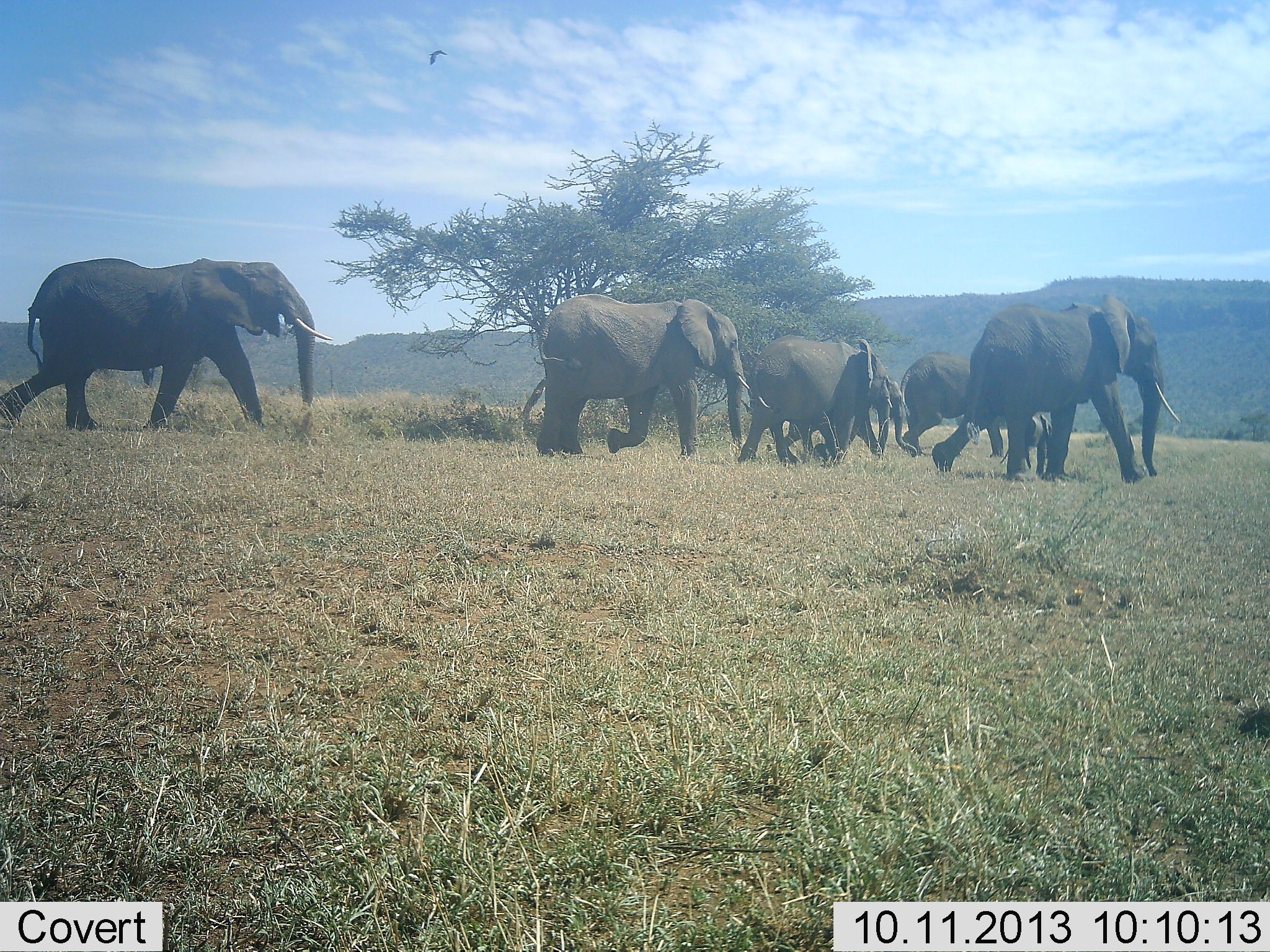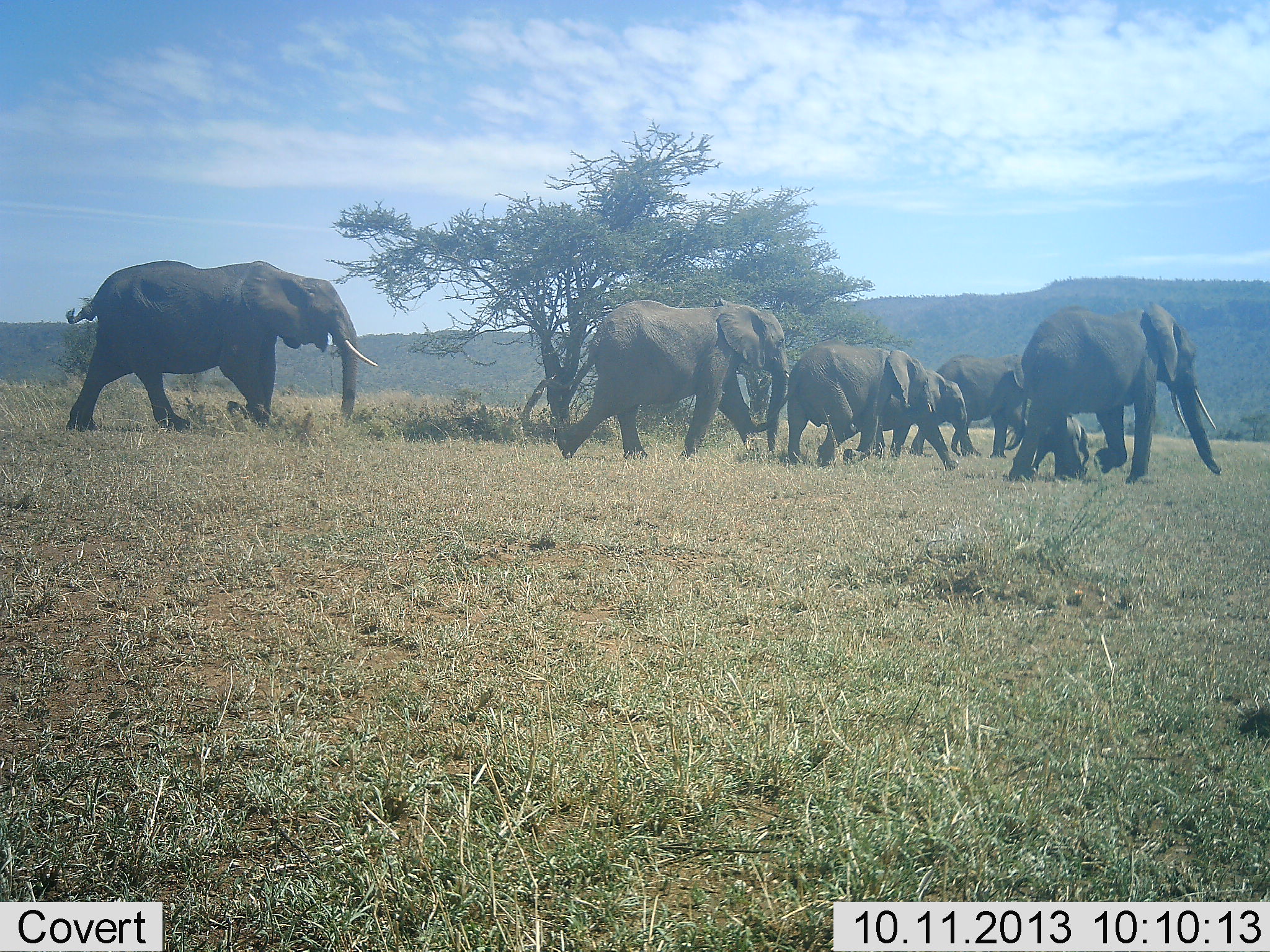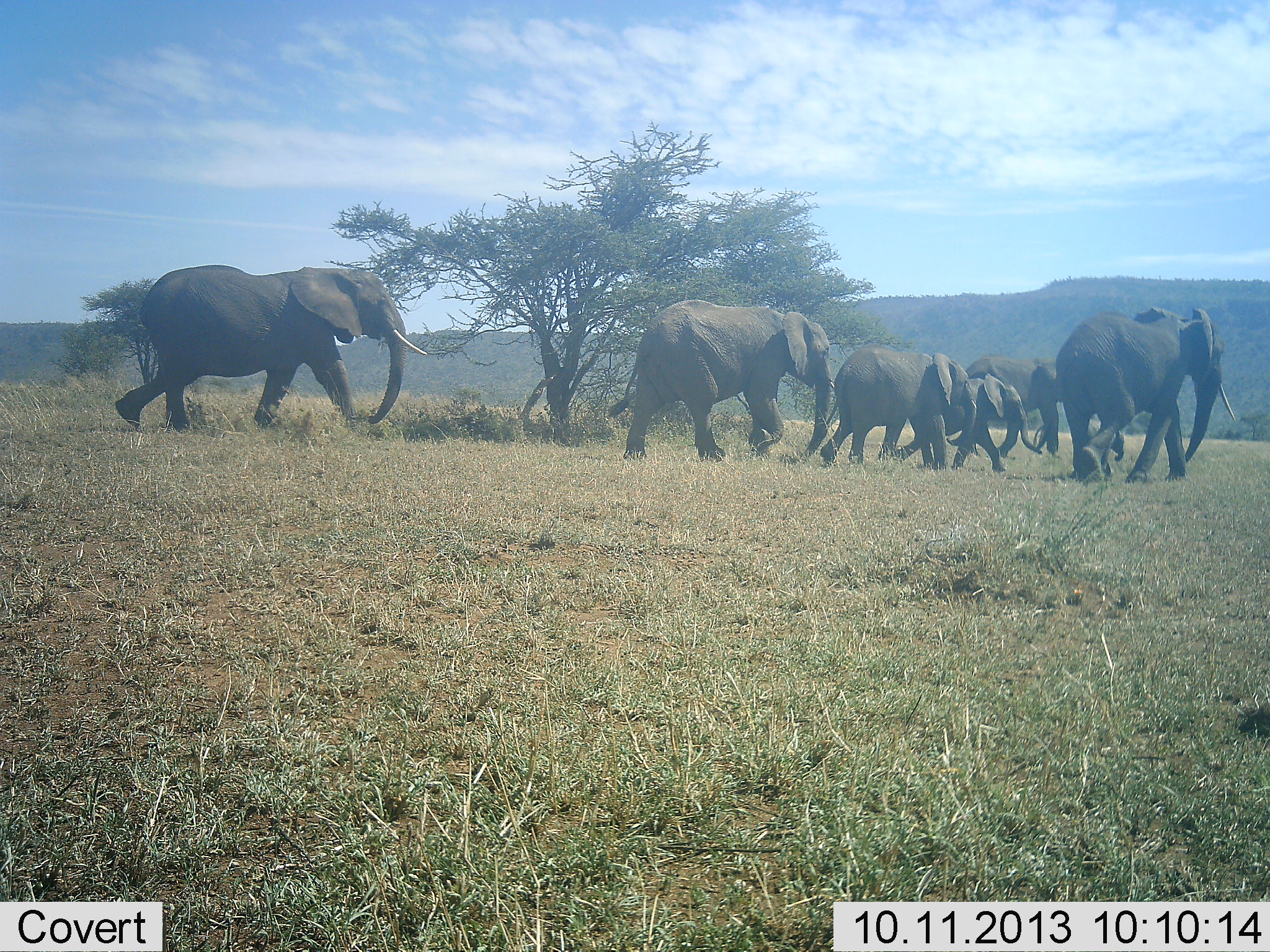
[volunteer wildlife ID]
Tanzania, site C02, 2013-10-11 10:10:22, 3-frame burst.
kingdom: Animalia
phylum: Chordata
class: Mammalia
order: Proboscidea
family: Elephantidae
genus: Loxodonta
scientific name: Loxodonta africana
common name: african bush elephant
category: elephant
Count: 7.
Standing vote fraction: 5%.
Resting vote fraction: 0%.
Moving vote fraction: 100%.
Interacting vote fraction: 5%.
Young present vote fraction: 84%.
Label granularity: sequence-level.